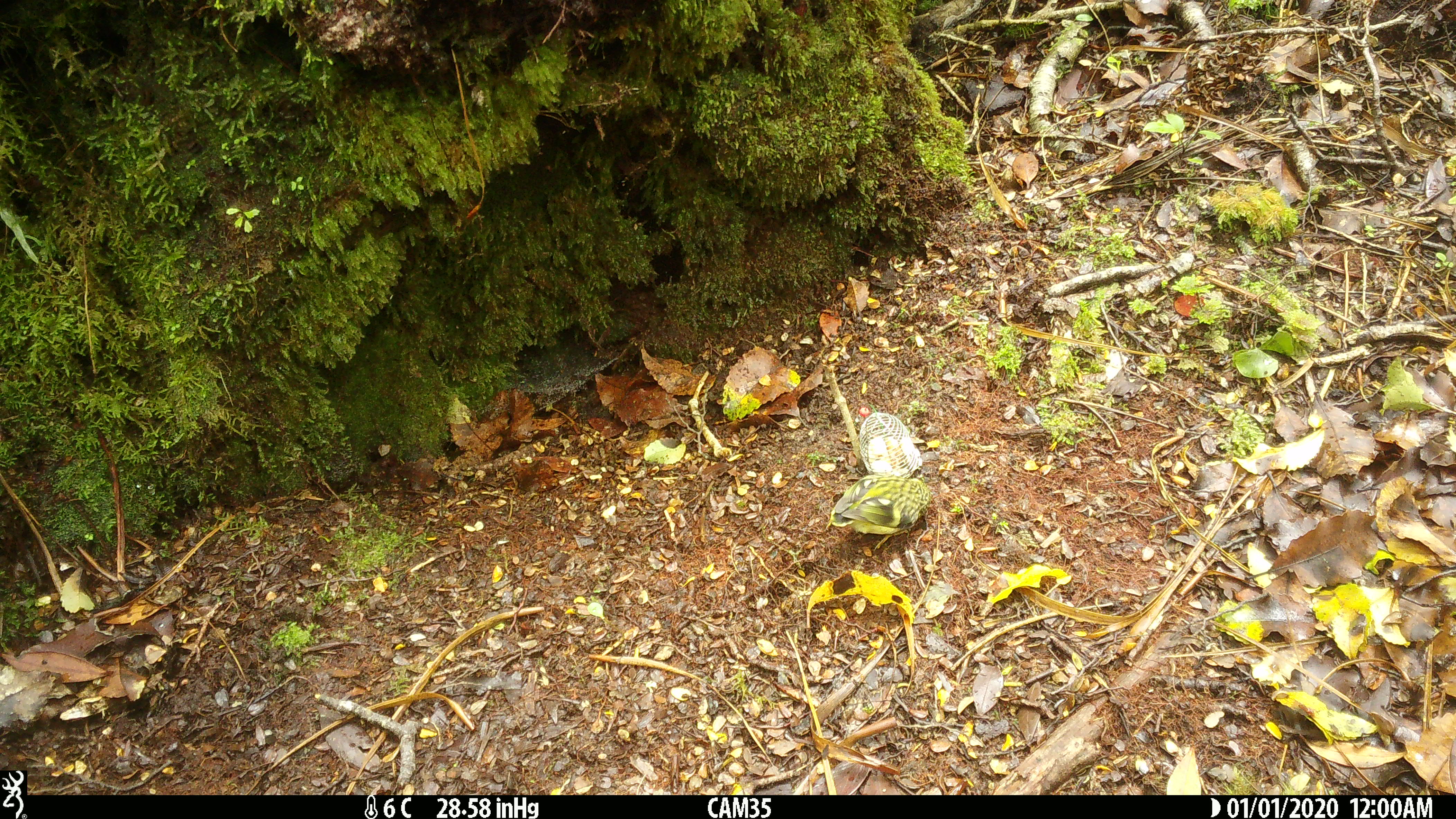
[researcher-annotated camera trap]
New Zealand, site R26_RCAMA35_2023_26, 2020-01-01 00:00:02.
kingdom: Animalia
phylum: Chordata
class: Aves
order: Passeriformes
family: Acanthisittidae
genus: Acanthisitta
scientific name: Acanthisitta chloris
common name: rifleman